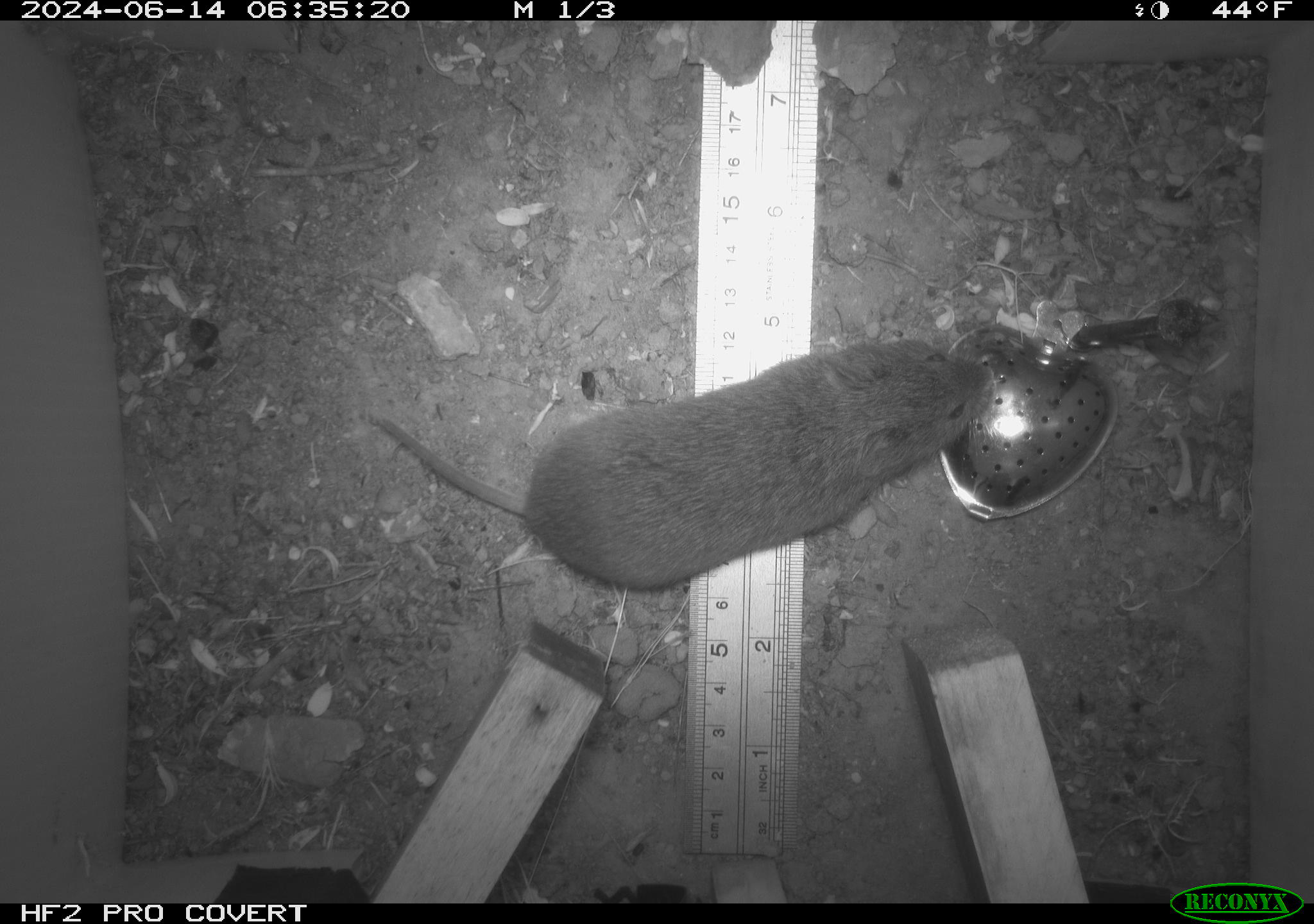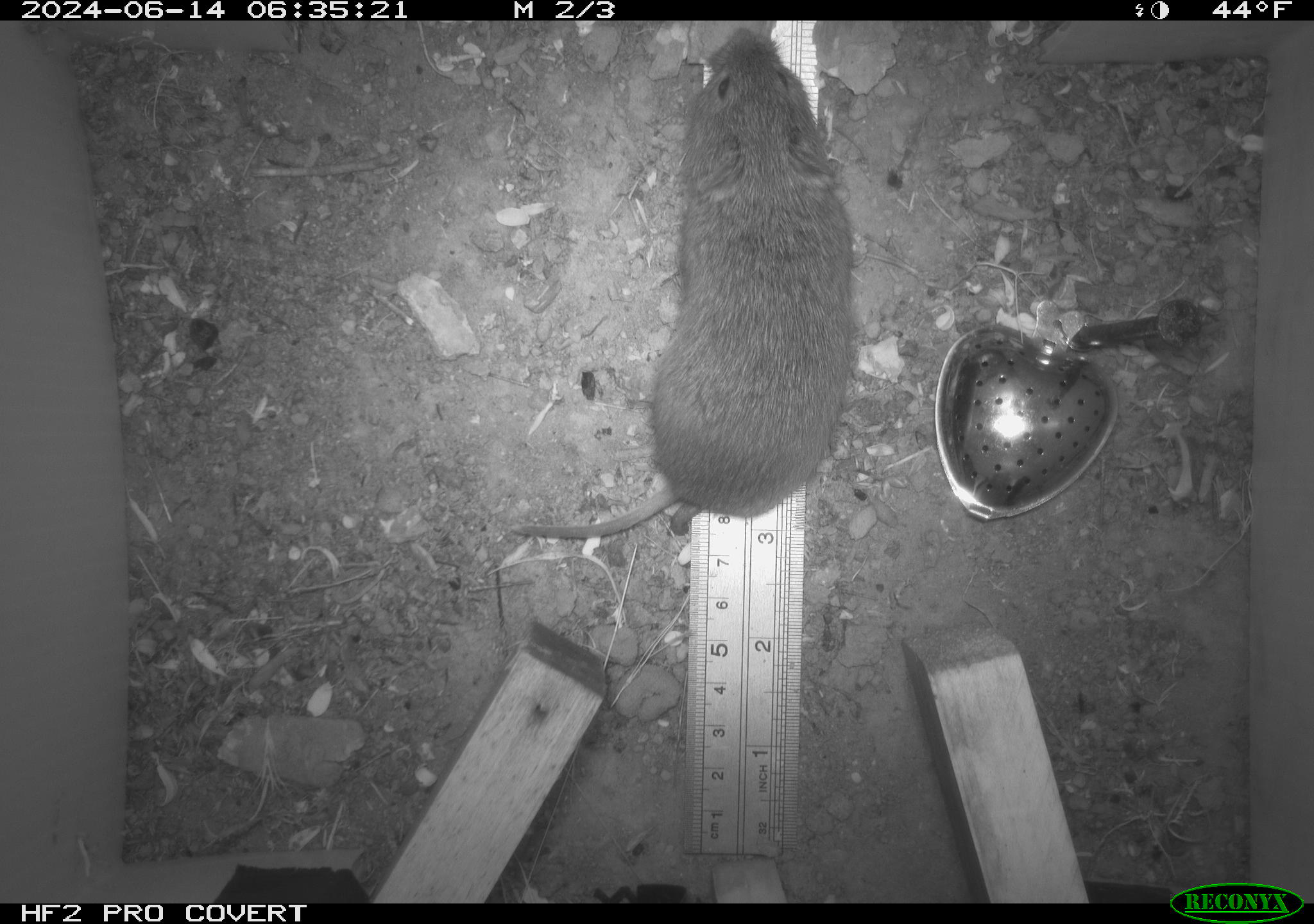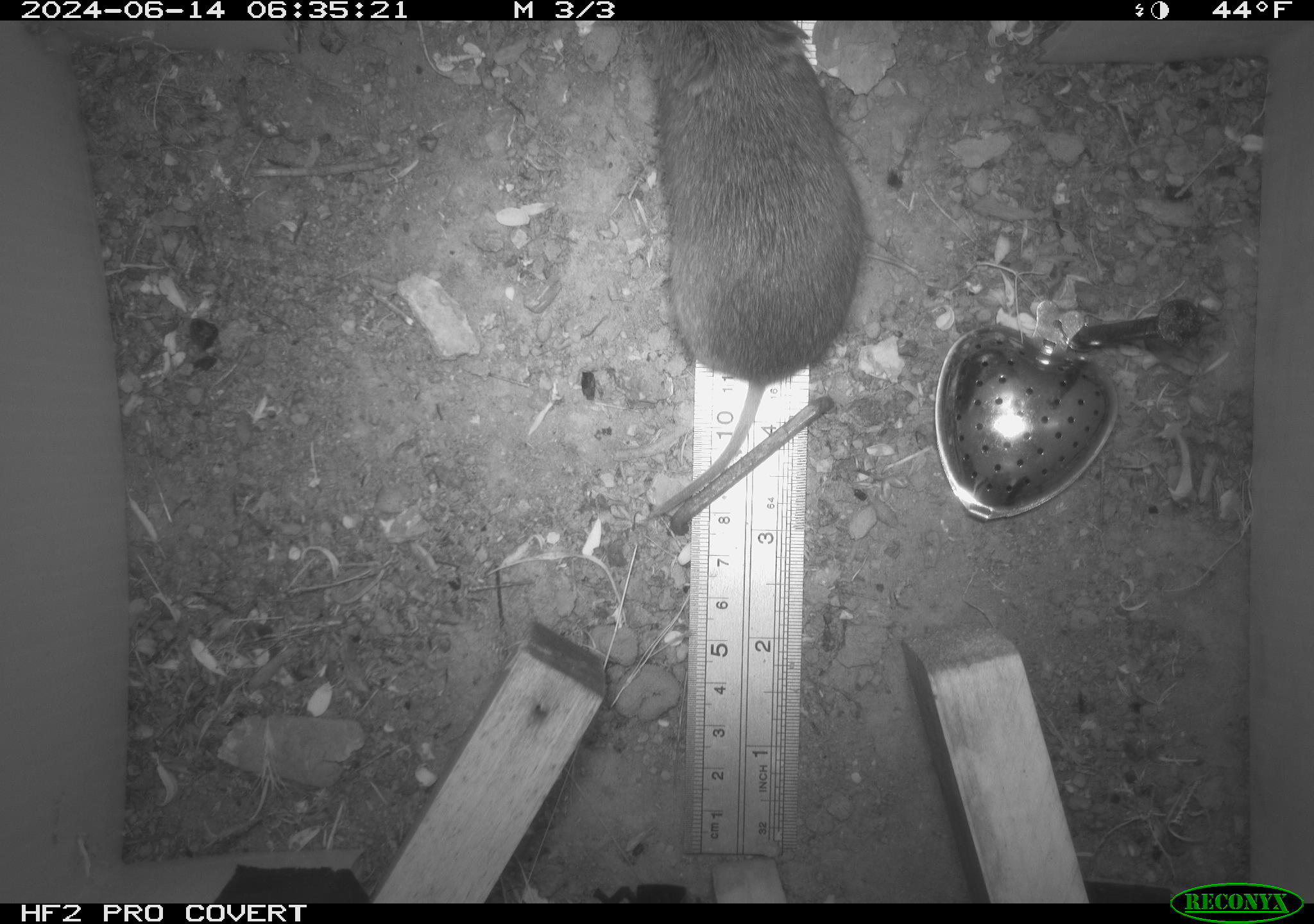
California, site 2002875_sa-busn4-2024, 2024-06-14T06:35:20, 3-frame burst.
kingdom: Animalia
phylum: Chordata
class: Mammalia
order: Rodentia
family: Cricetidae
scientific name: Arvicolinae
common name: voles, lemmings, and muskrats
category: arvicolinae subfamily